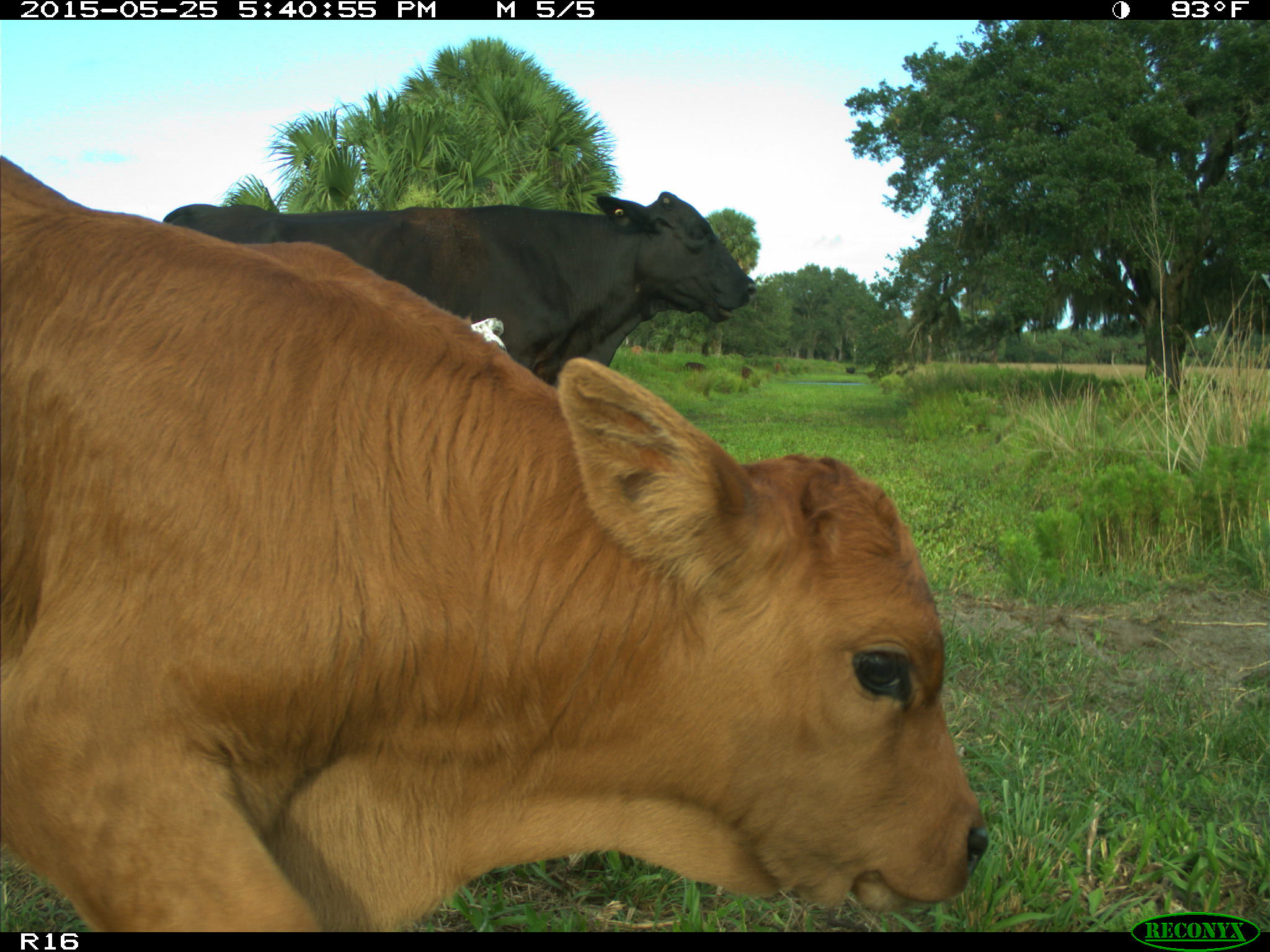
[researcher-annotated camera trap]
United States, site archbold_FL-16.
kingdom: Animalia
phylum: Chordata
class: Mammalia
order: Artiodactyla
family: Bovidae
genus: Bos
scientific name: Bos taurus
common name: domestic cow